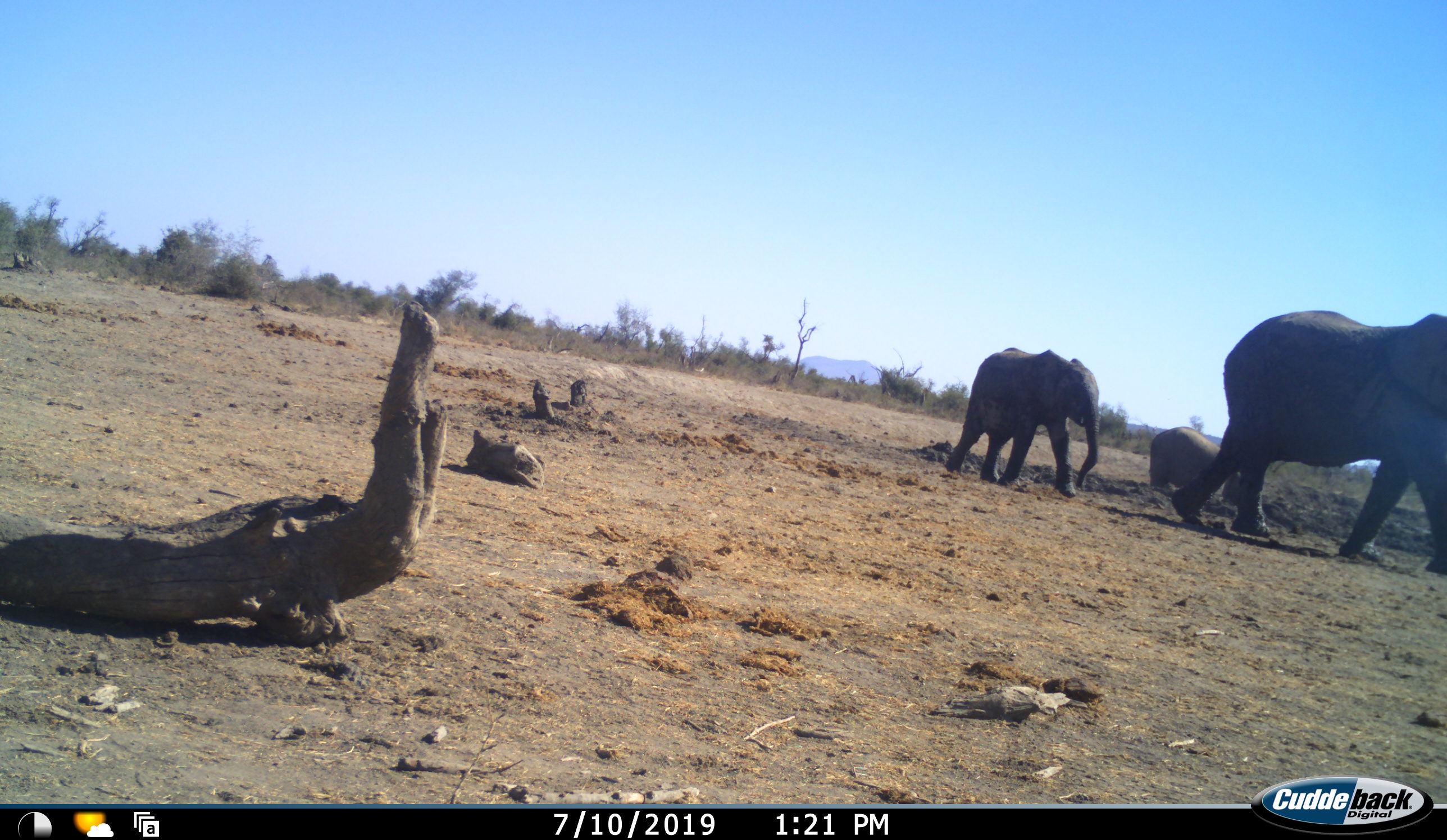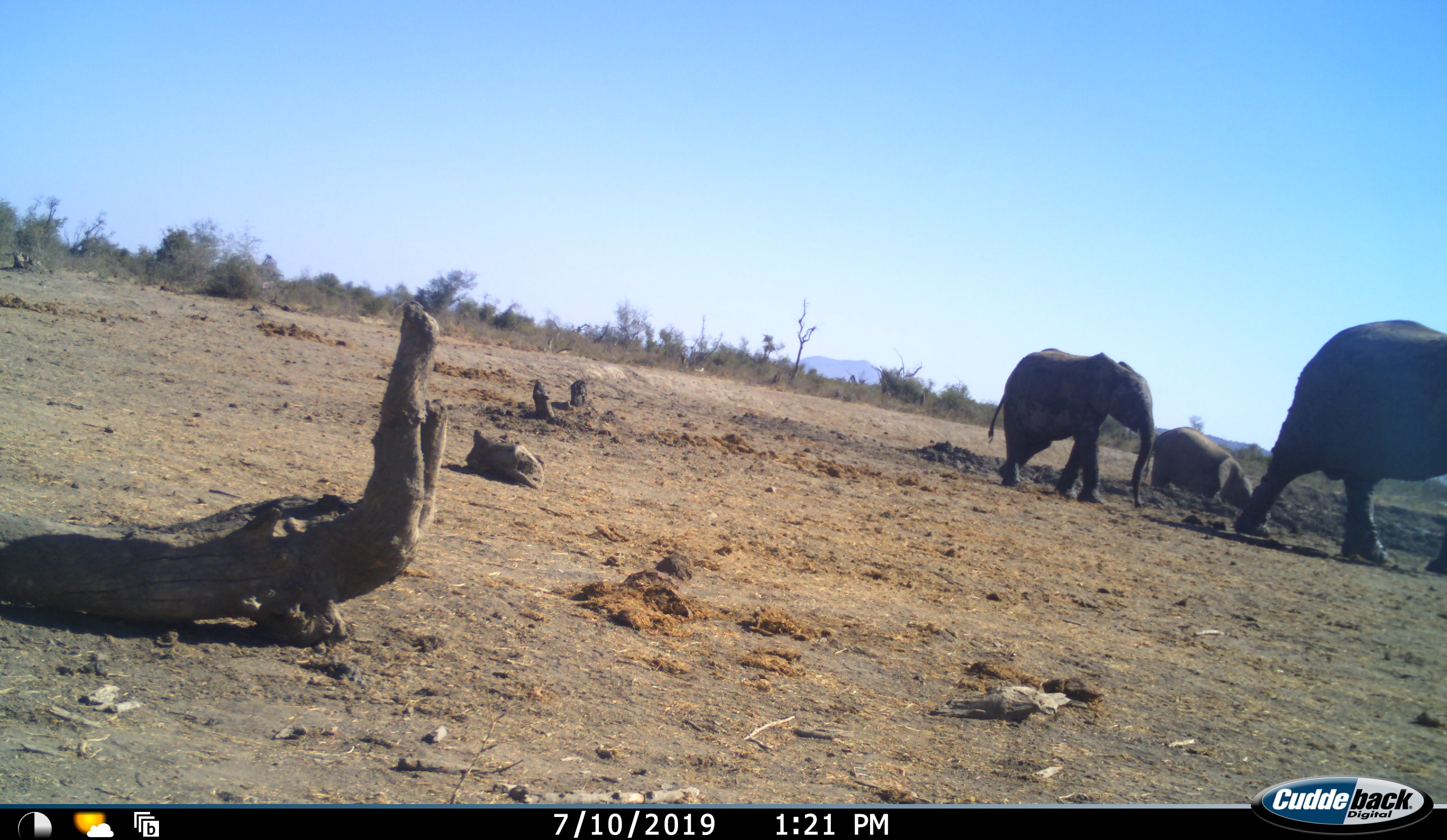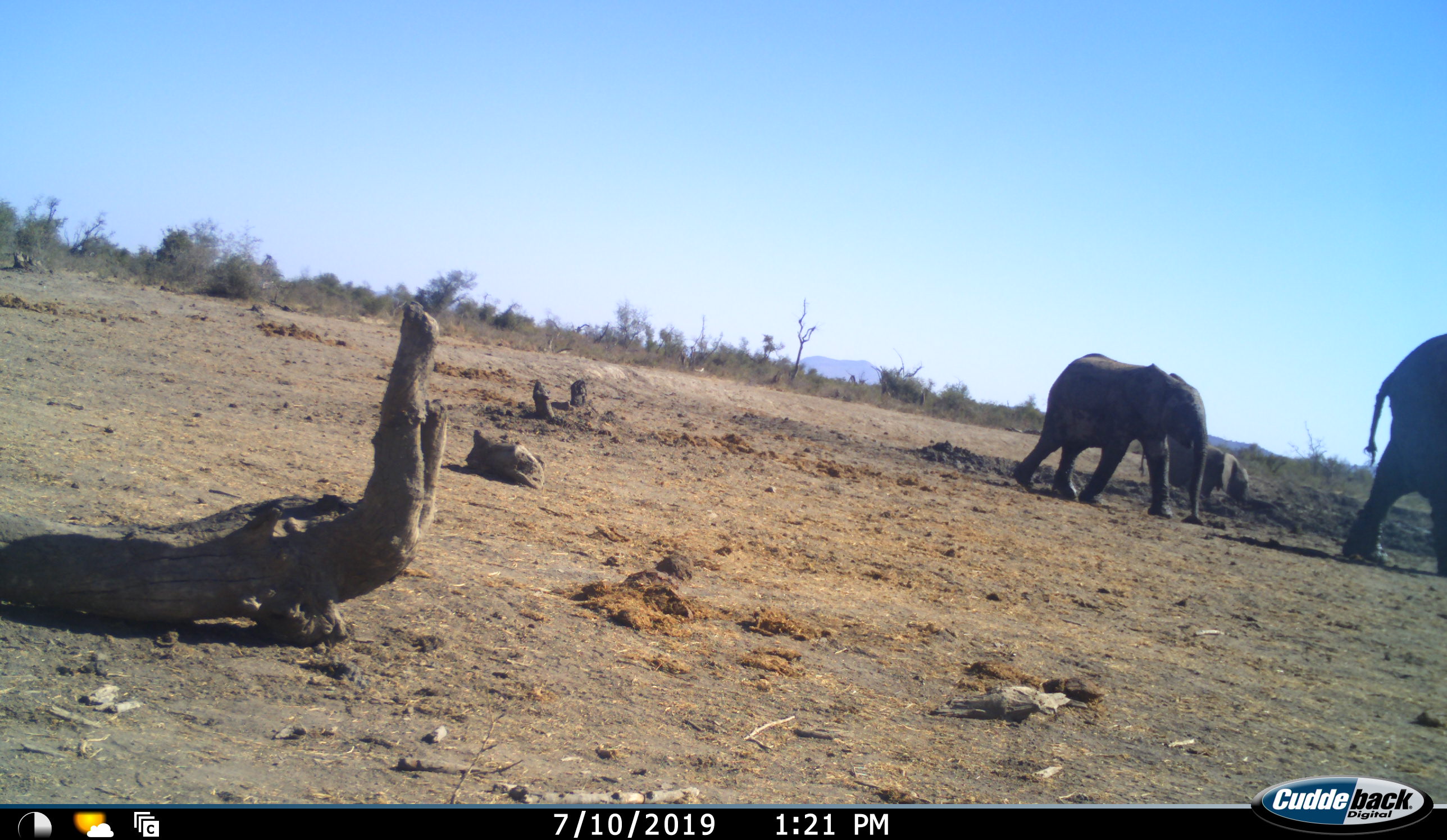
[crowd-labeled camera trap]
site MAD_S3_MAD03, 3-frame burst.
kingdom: Animalia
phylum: Chordata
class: Mammalia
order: Proboscidea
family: Elephantidae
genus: Loxodonta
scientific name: Loxodonta africana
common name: african bush elephant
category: elephant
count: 3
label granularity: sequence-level